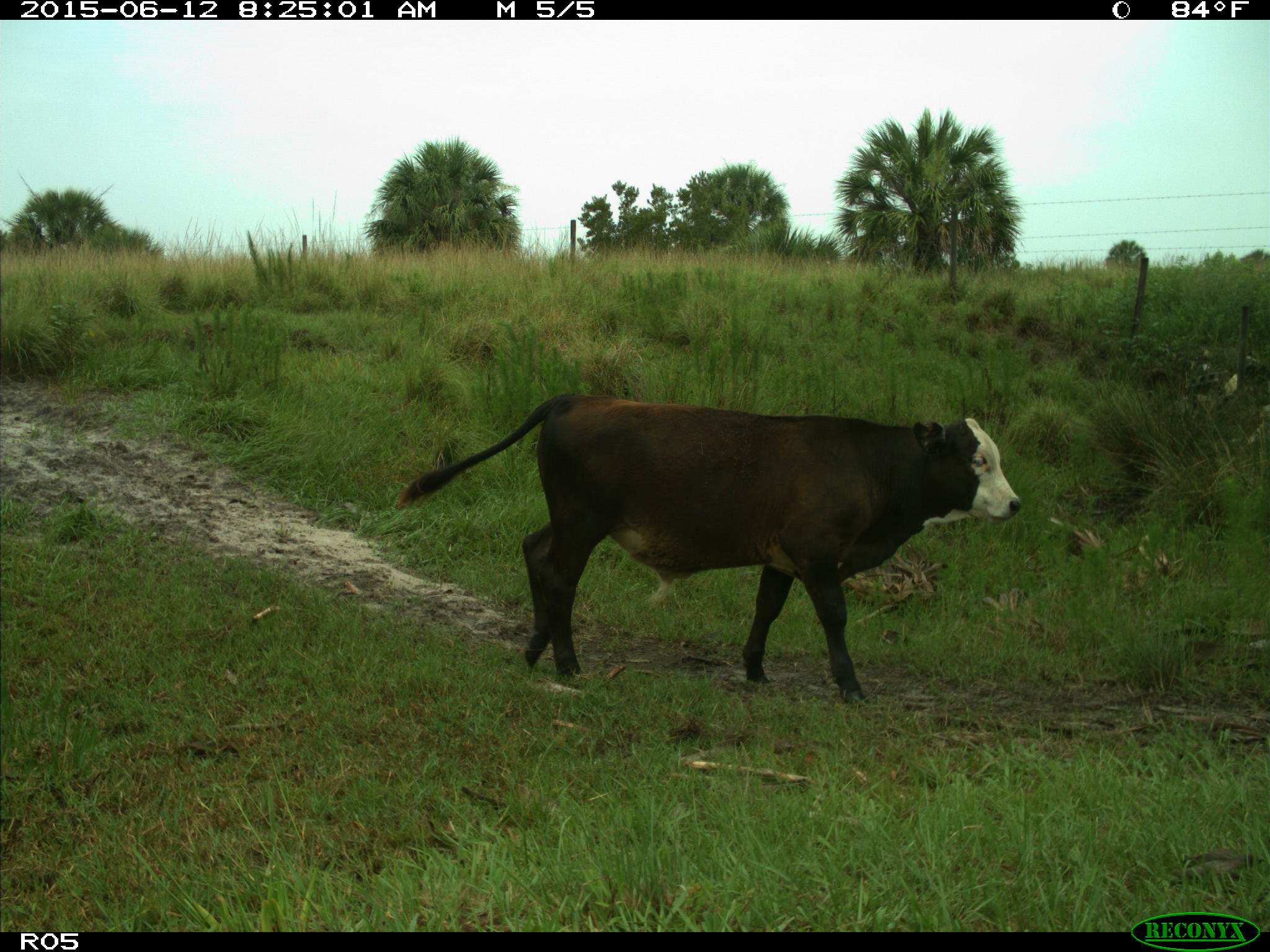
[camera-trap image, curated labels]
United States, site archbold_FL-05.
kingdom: Animalia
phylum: Chordata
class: Mammalia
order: Artiodactyla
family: Bovidae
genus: Bos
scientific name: Bos taurus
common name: domestic cow